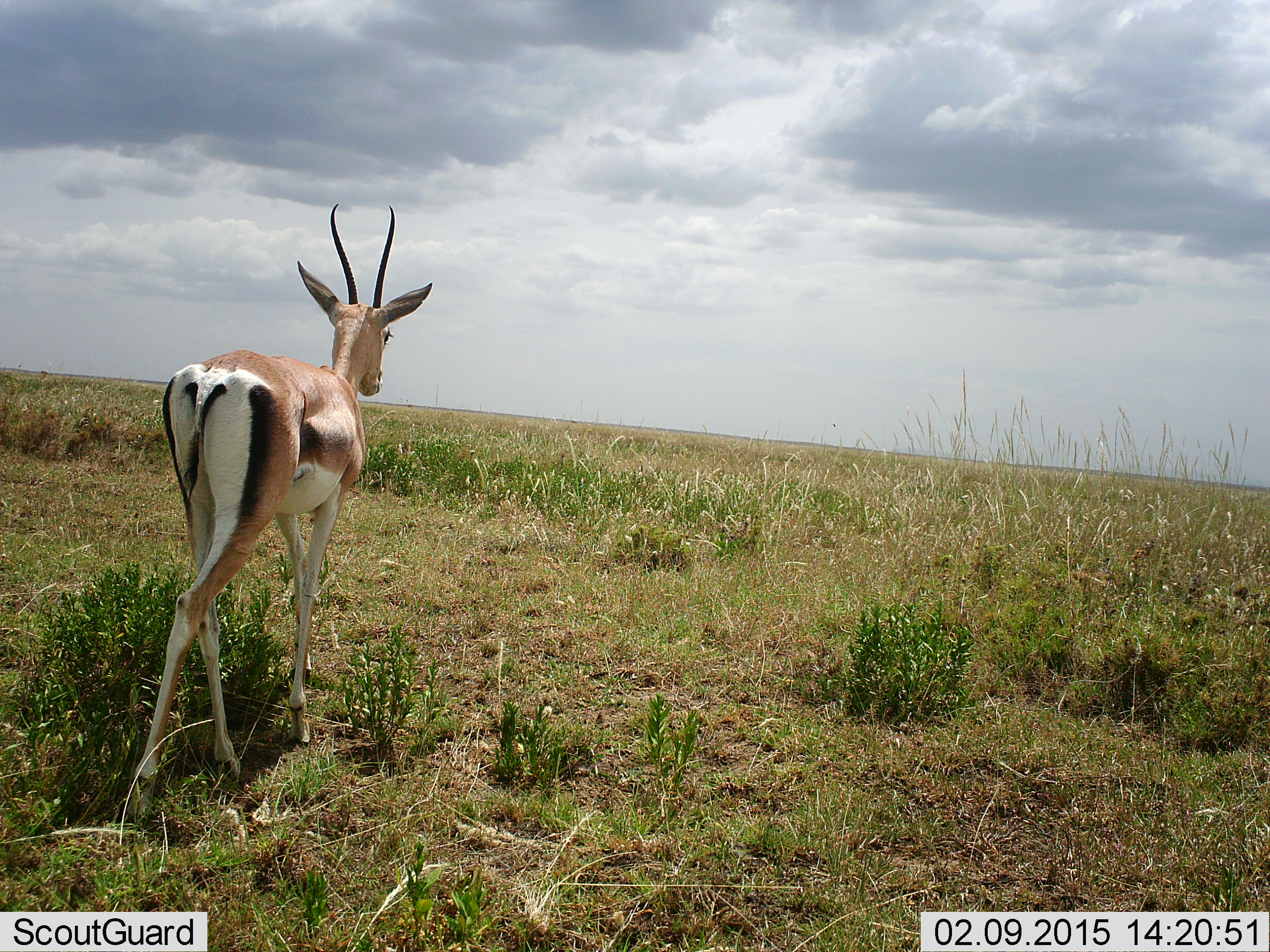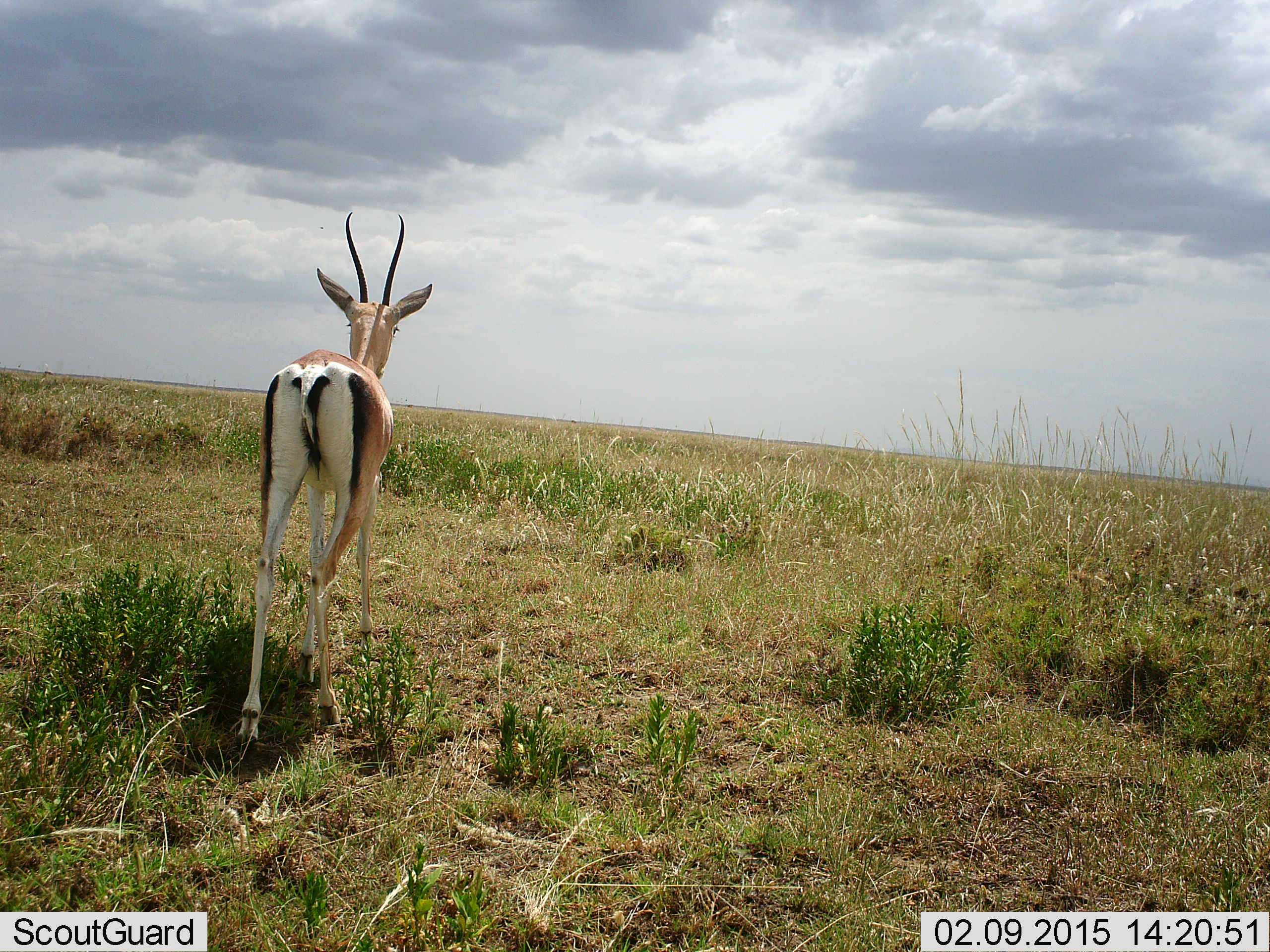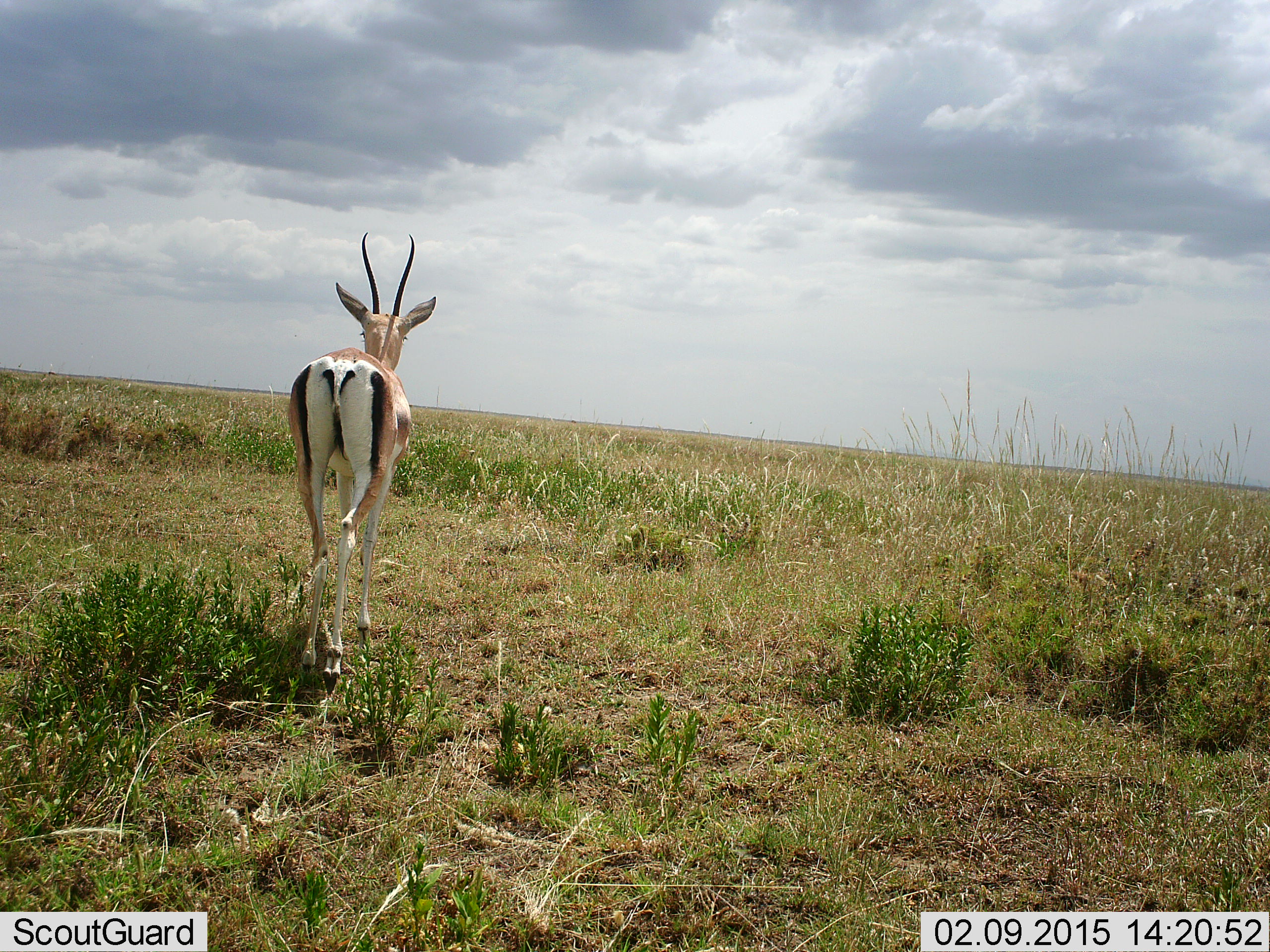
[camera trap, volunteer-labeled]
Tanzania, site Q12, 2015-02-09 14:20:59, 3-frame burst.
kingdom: Animalia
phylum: Chordata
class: Mammalia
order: Artiodactyla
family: Bovidae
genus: Nanger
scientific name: Nanger granti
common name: grant's gazelle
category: gazellegrants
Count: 1.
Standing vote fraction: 20%.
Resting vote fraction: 0%.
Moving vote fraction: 80%.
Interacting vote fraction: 0%.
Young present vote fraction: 0%.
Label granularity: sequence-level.